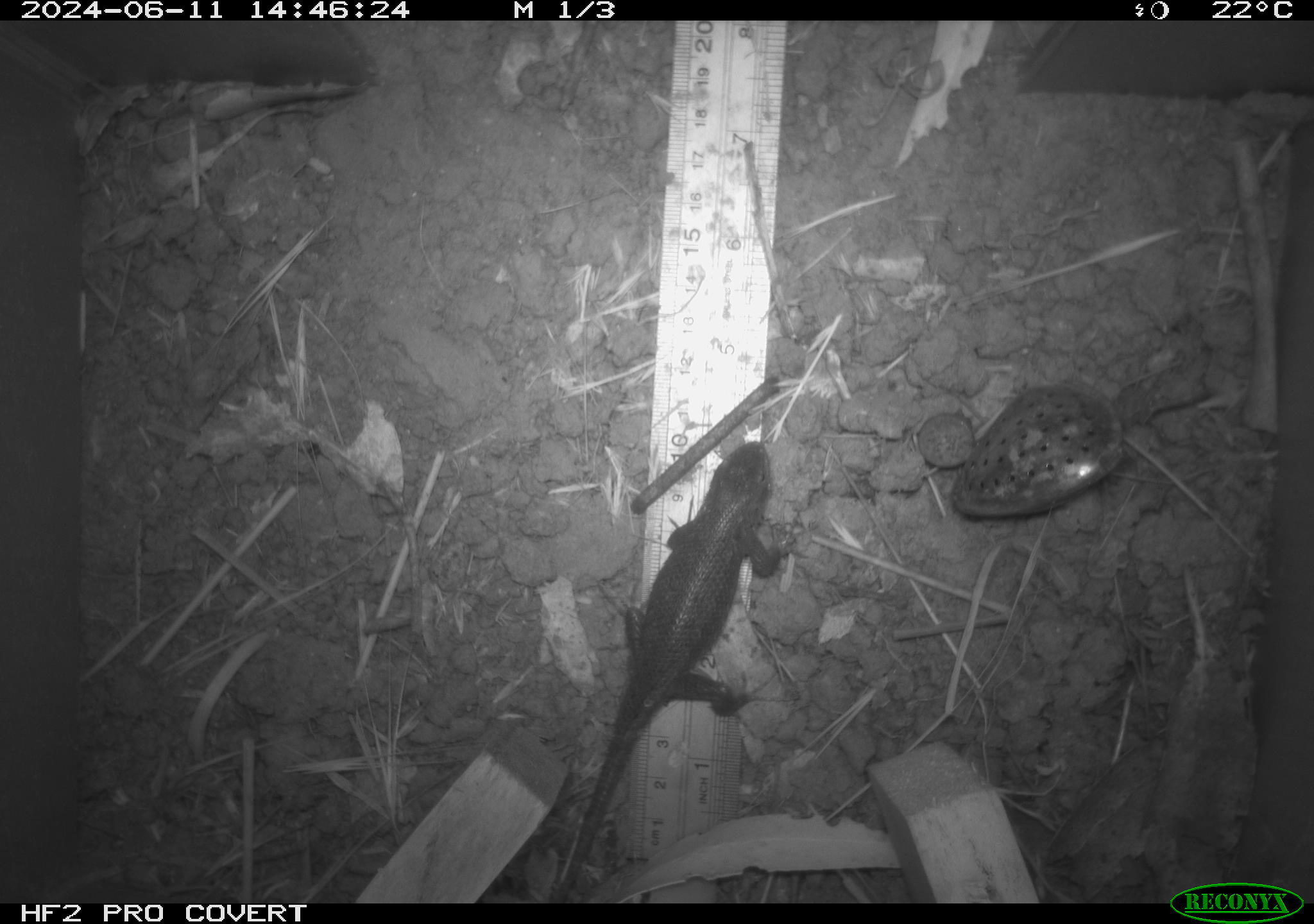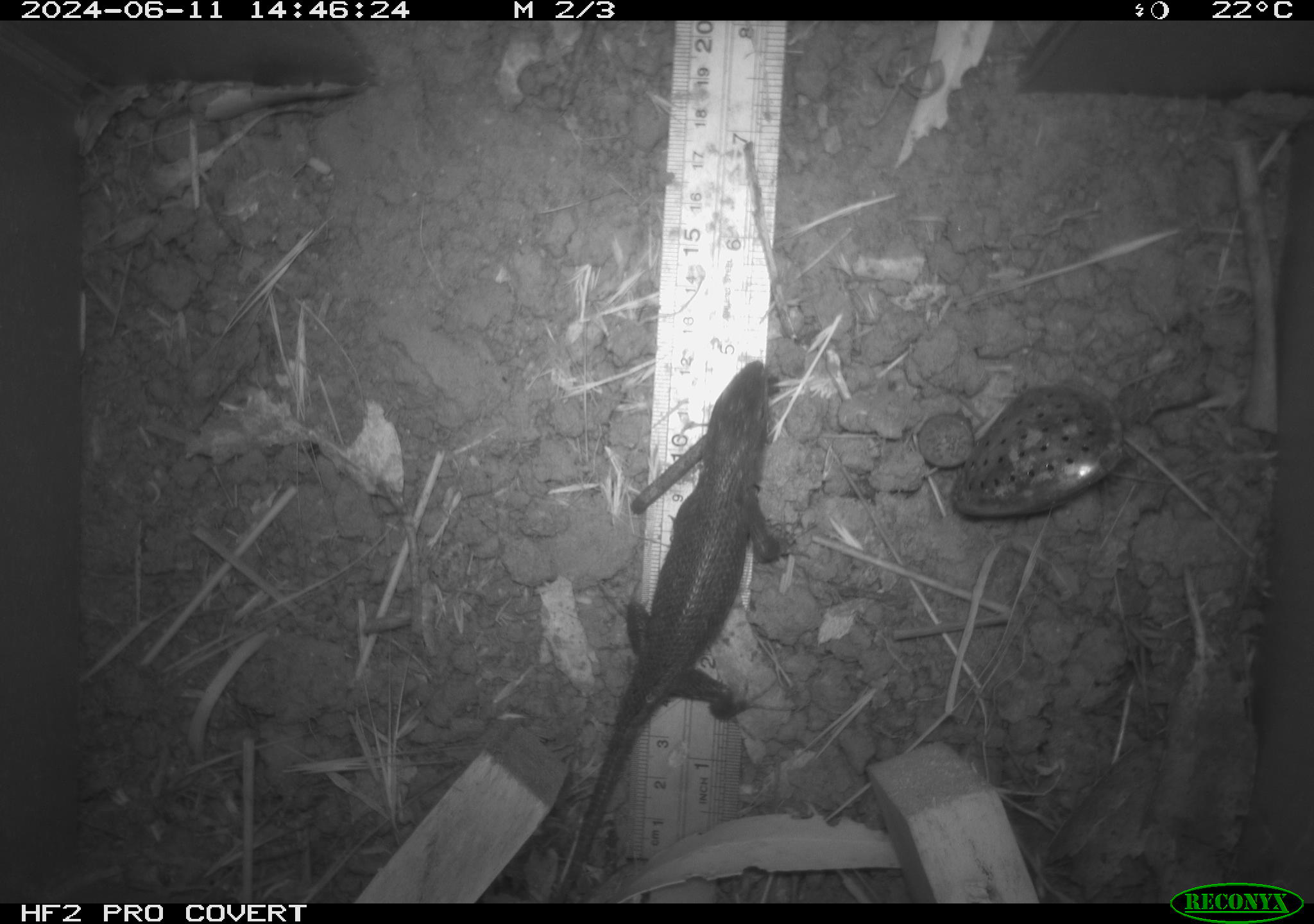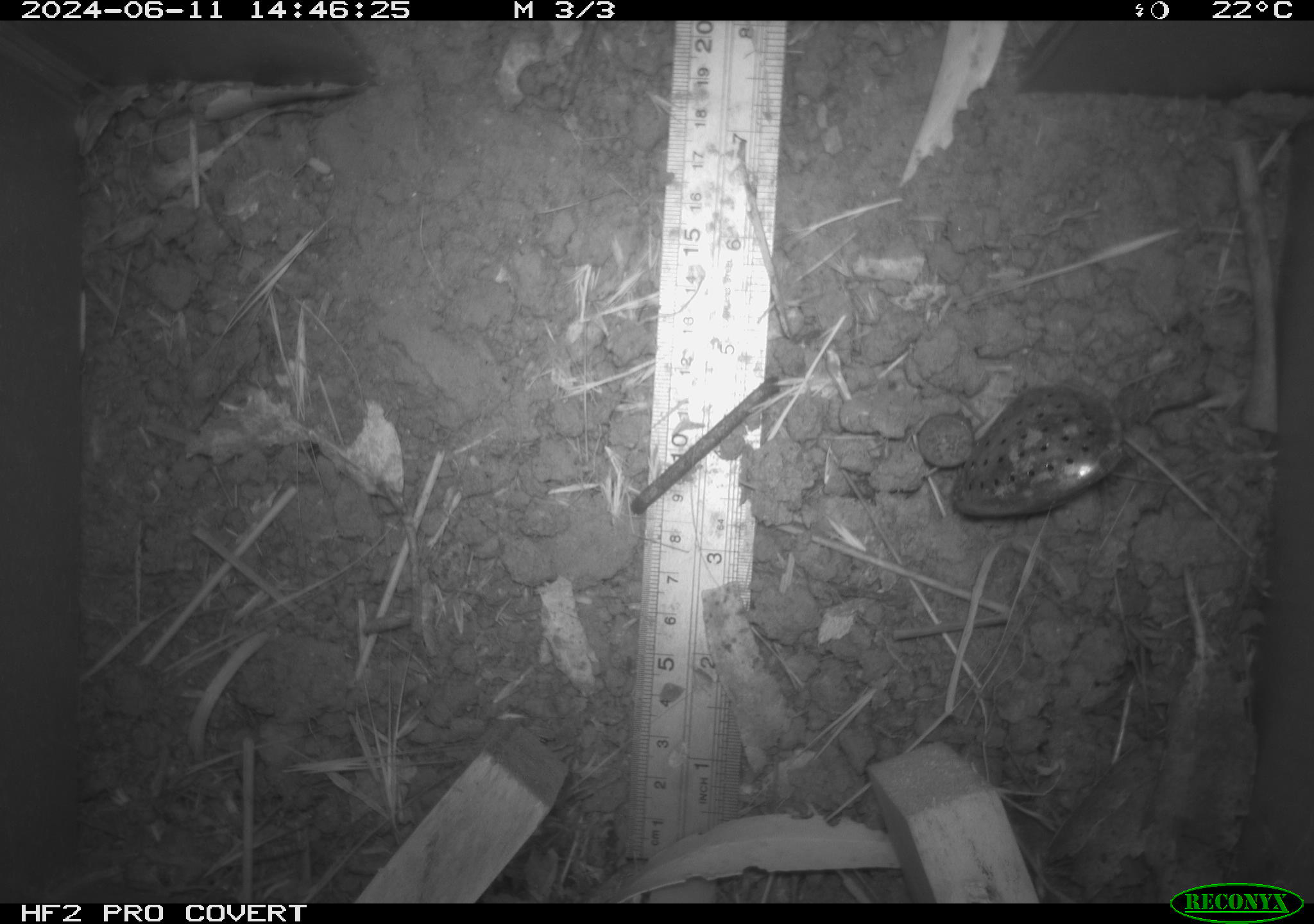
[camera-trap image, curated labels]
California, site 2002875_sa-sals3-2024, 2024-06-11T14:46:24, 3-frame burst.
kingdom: Animalia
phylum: Chordata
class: Reptilia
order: Squamata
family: Phrynosomatidae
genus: Sceloporus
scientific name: Sceloporus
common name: spiny lizards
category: sceloporus species